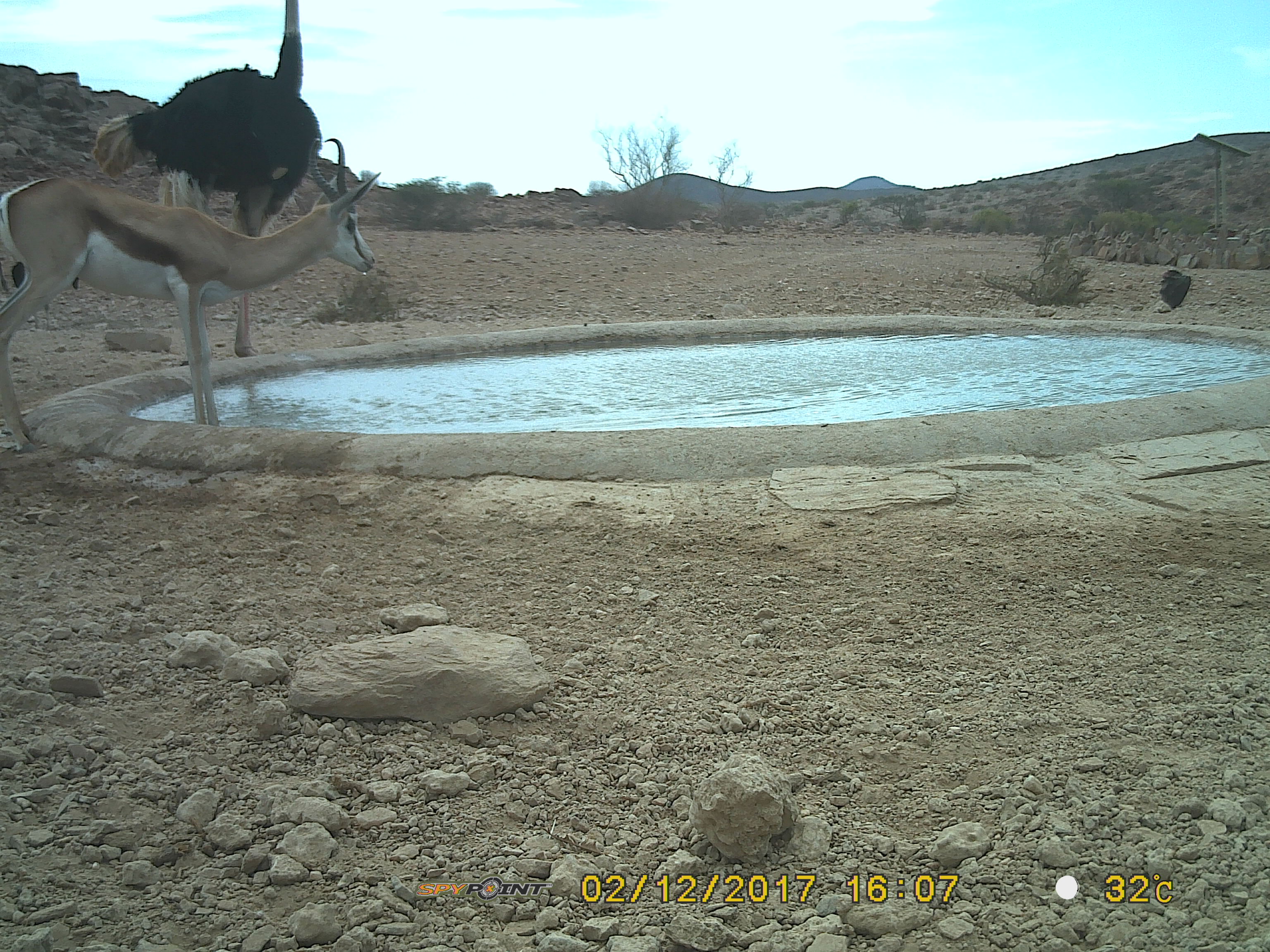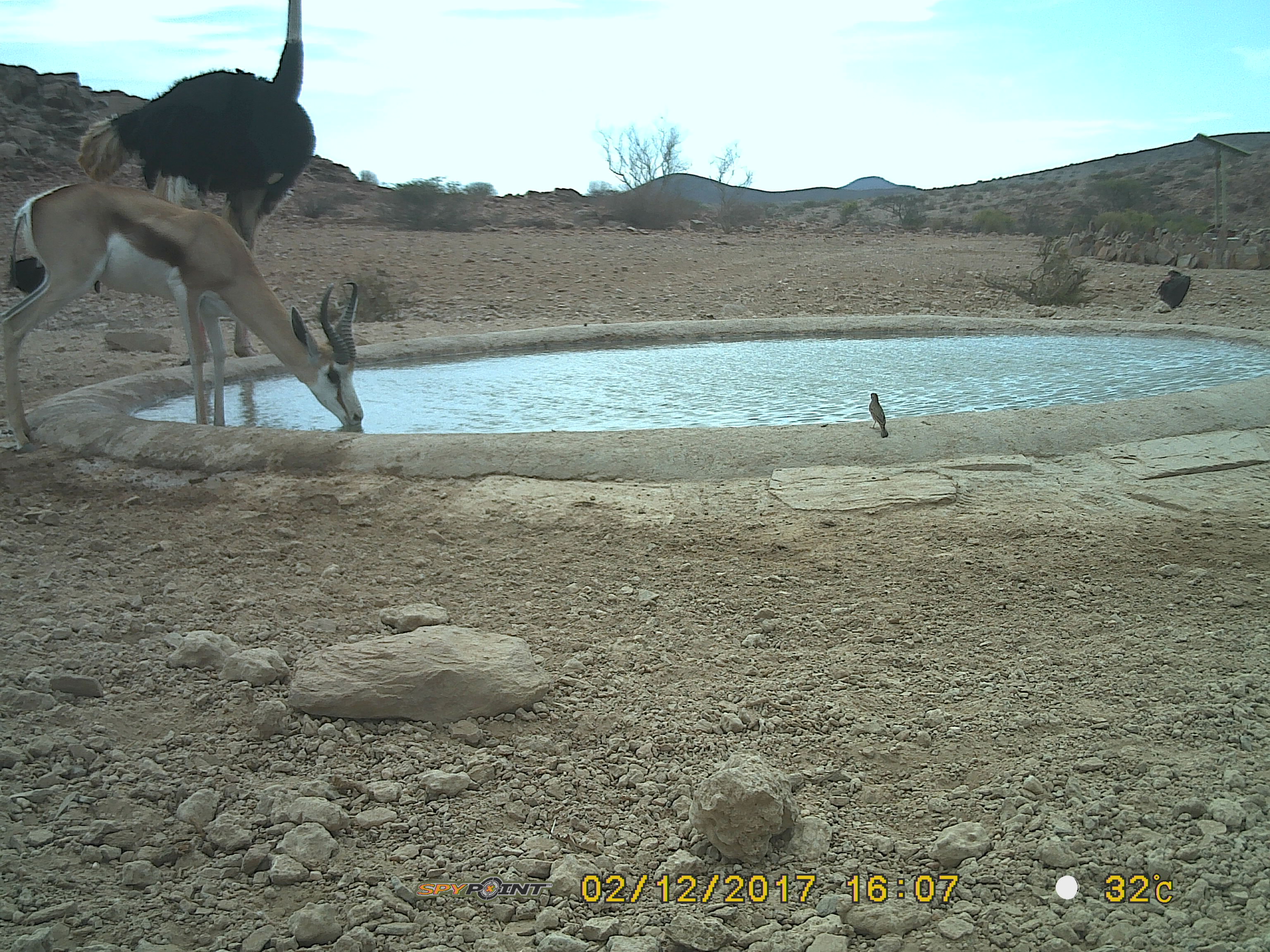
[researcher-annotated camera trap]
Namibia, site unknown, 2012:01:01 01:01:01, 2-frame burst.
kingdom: Animalia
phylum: Chordata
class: Aves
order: Struthioniformes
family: Struthionidae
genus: Struthio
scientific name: Struthio camelus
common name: common ostrich